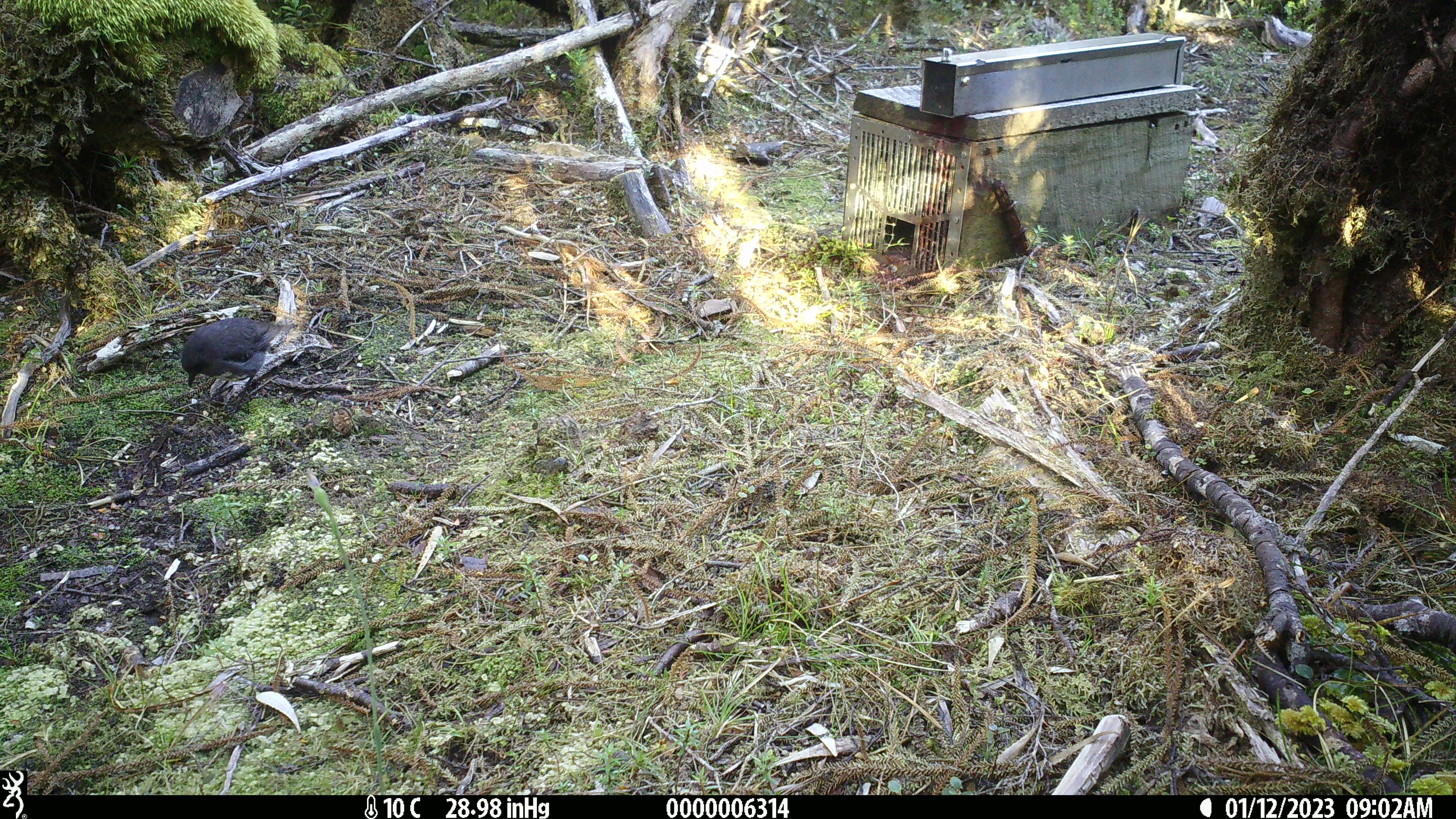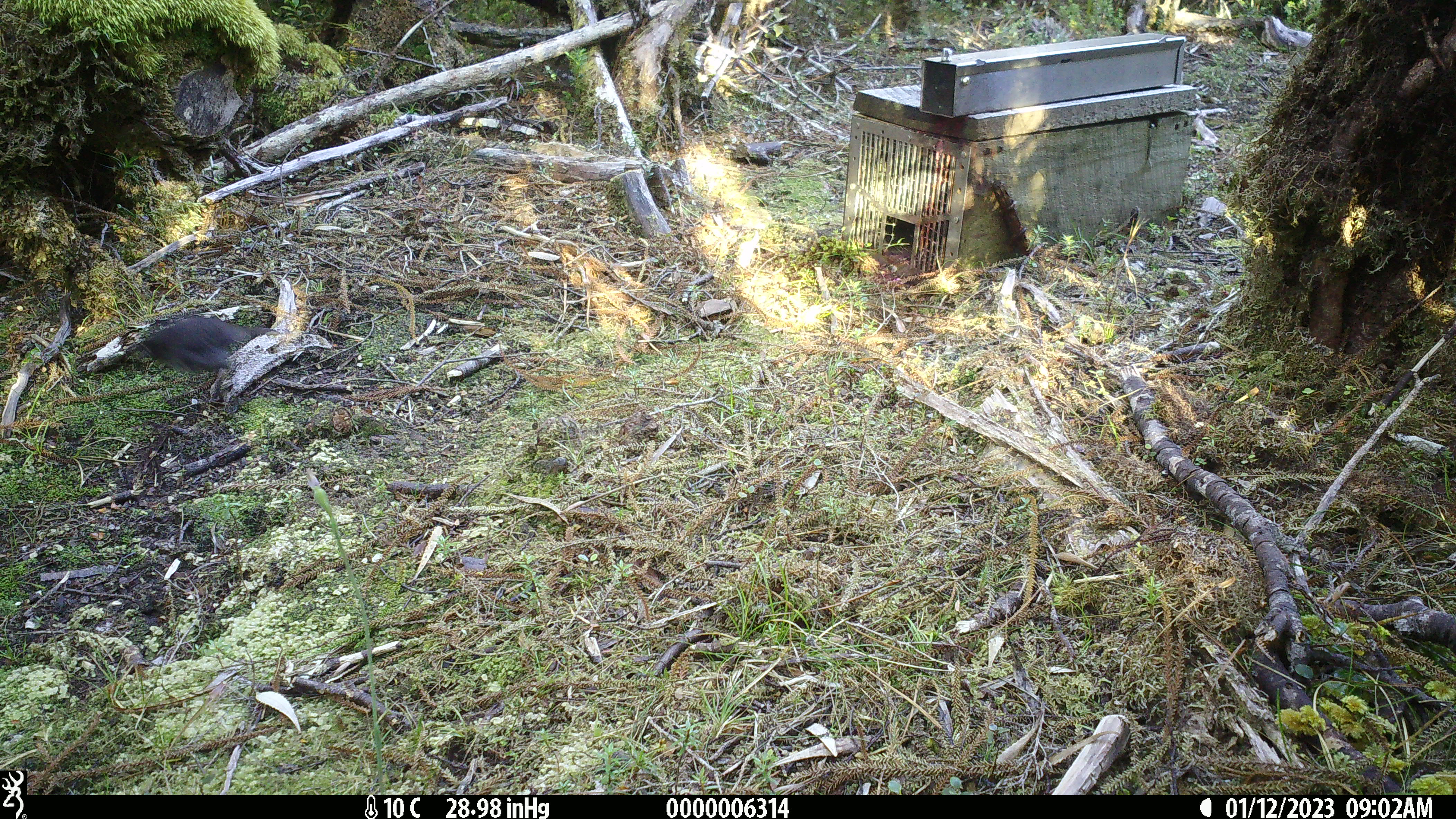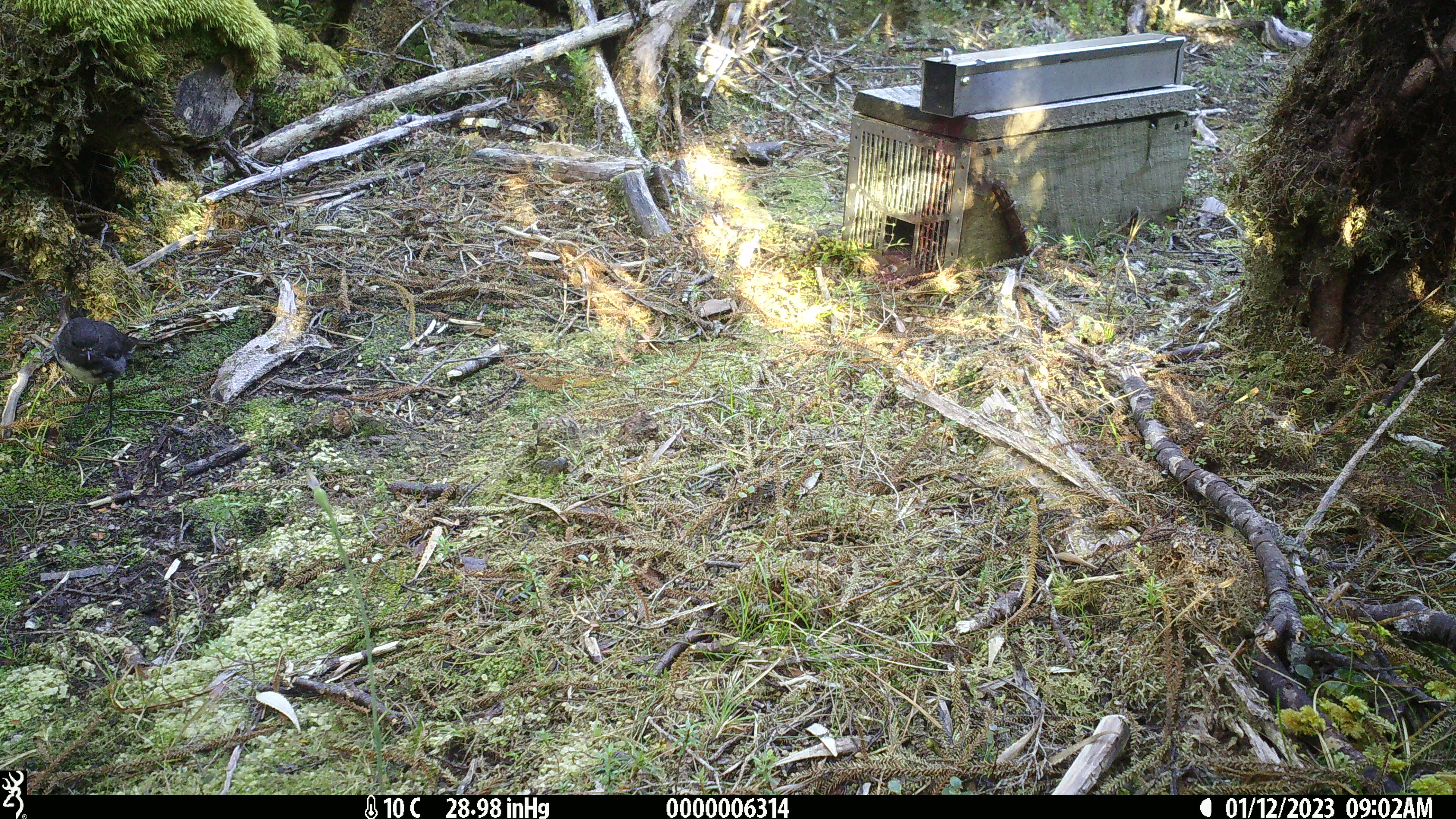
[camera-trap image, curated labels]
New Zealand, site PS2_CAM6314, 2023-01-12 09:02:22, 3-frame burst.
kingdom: Animalia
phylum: Chordata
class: Aves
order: Passeriformes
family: Petroicidae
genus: Petroica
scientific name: Petroica australis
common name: new zealand robin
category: robin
Robin (new zealand robin) (Petroica australis).